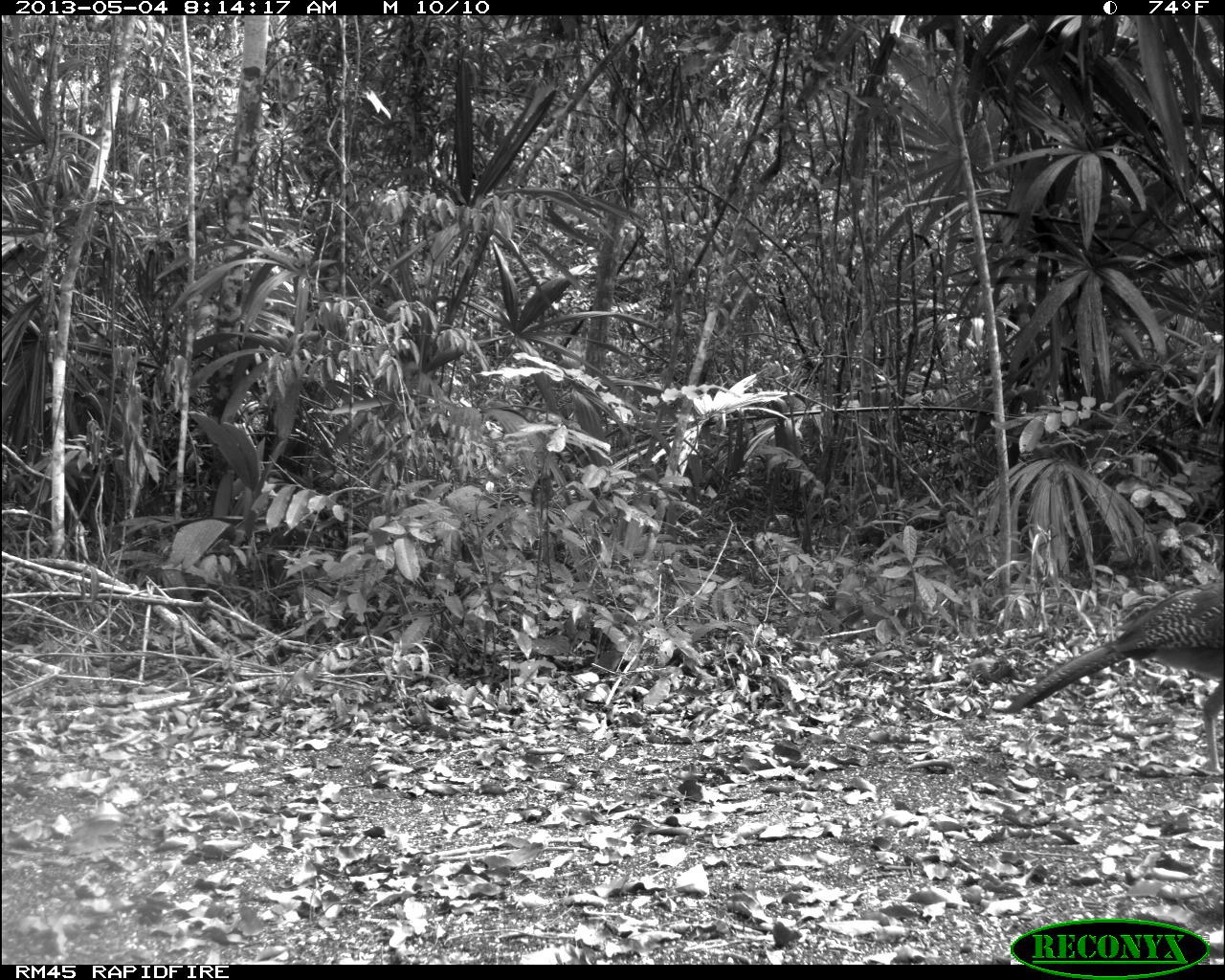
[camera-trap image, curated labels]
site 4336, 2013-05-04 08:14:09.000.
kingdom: Animalia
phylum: Chordata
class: Aves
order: Galliformes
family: Cracidae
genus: Crax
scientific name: Crax rubra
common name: great curassow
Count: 1.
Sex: female.